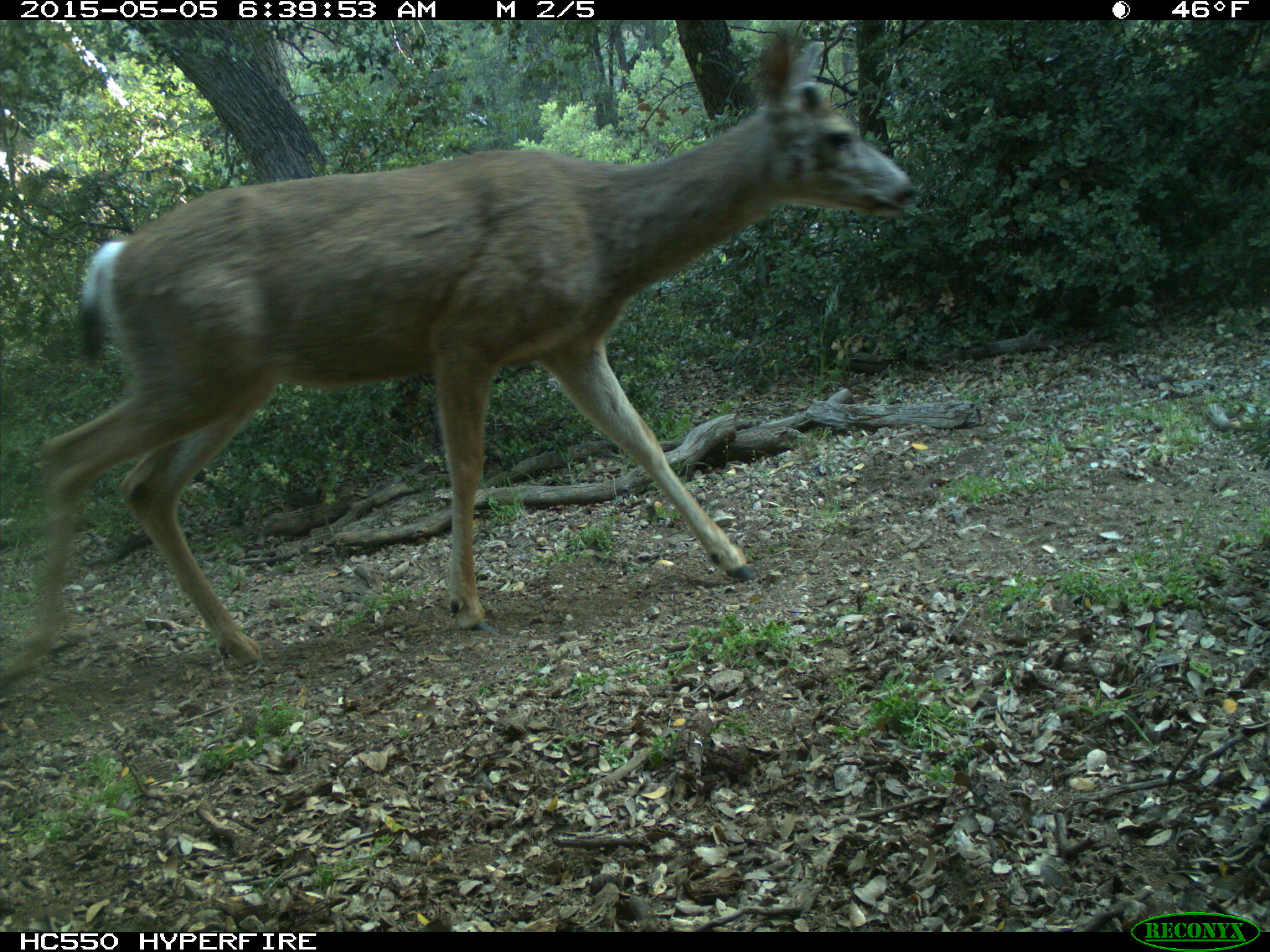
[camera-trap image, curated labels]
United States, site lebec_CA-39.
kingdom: Animalia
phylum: Chordata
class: Mammalia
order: Artiodactyla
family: Cervidae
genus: Odocoileus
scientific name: Odocoileus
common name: deer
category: unidentified deer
Unidentified deer (deer) (Odocoileus).